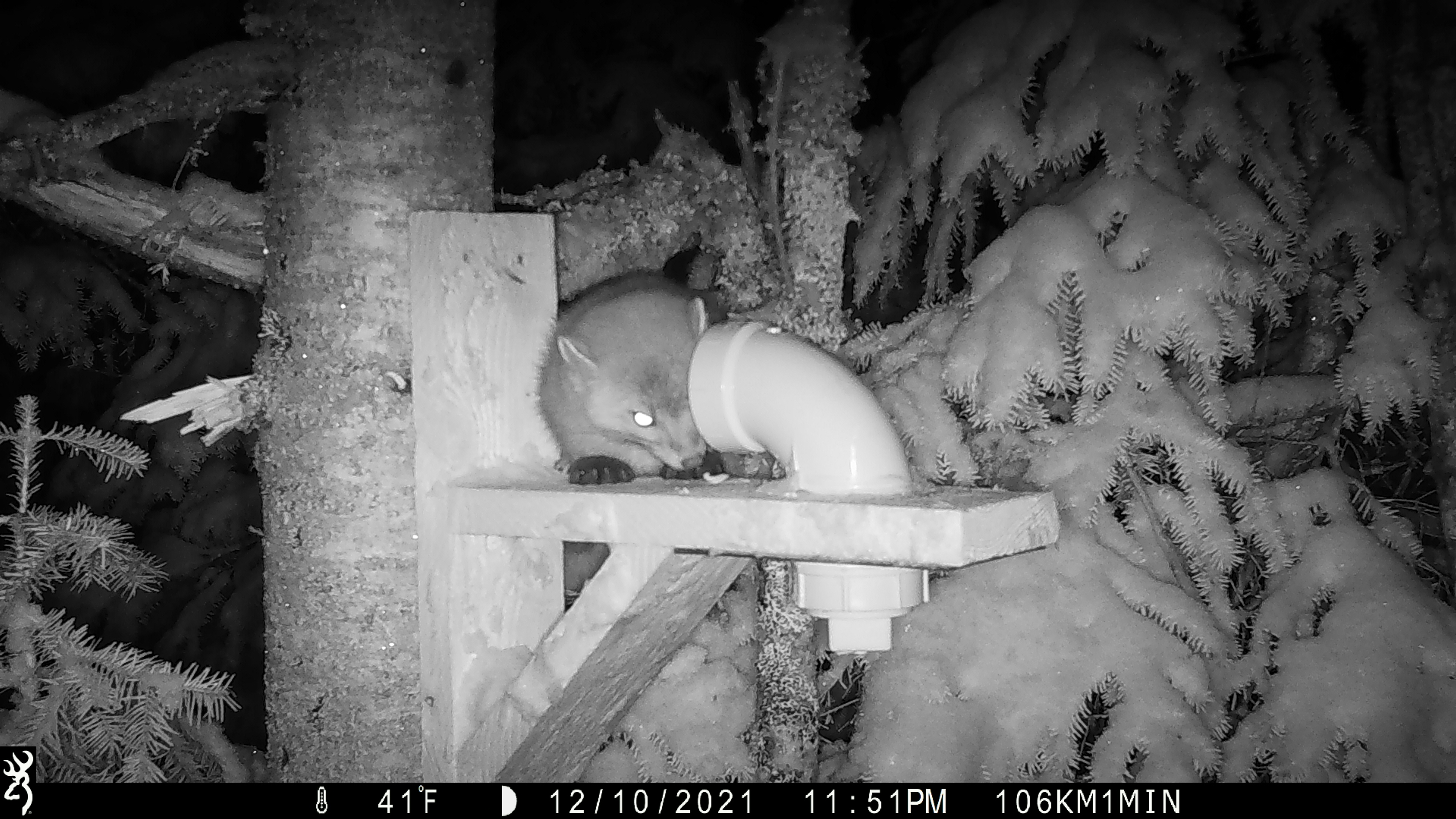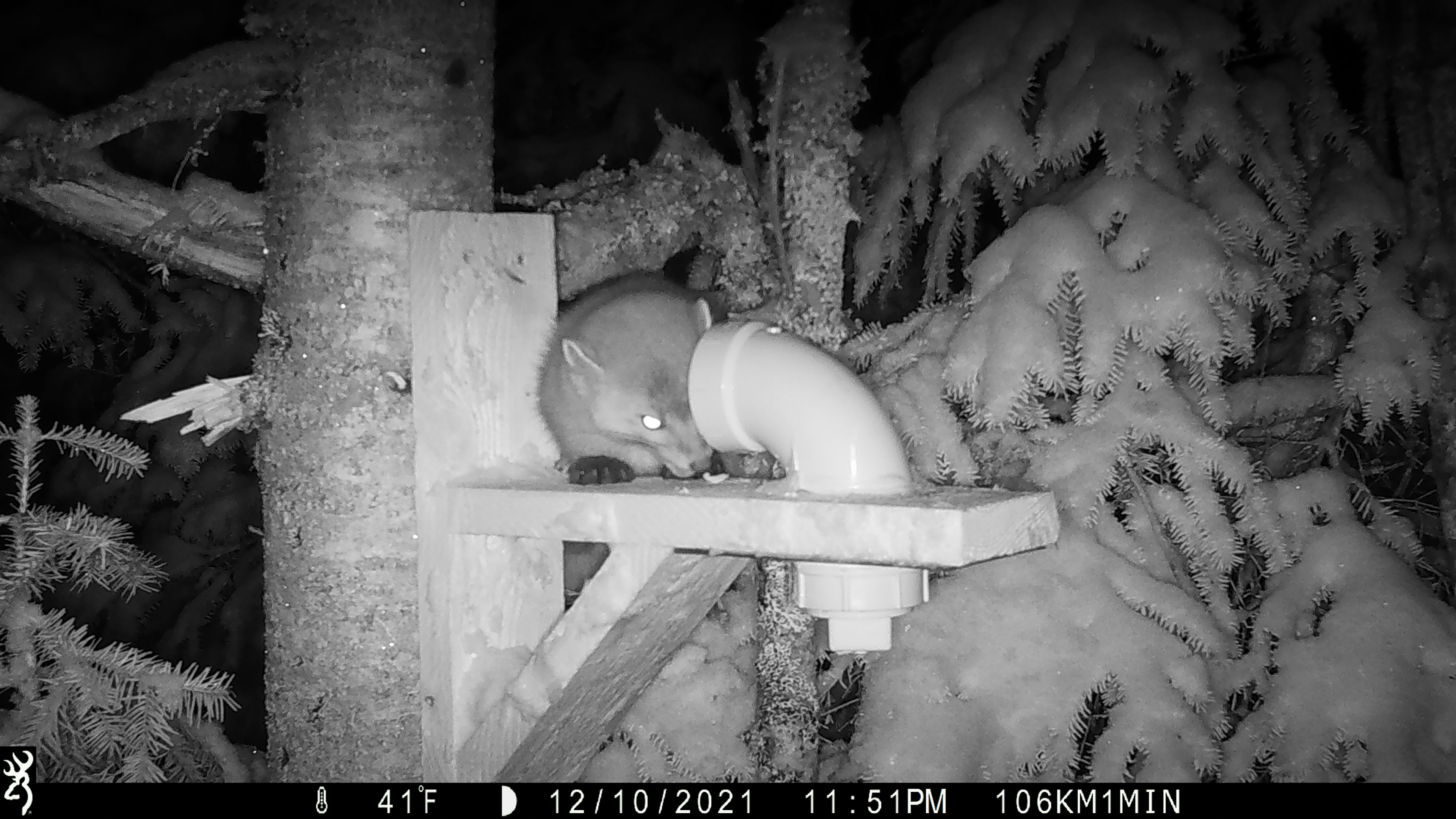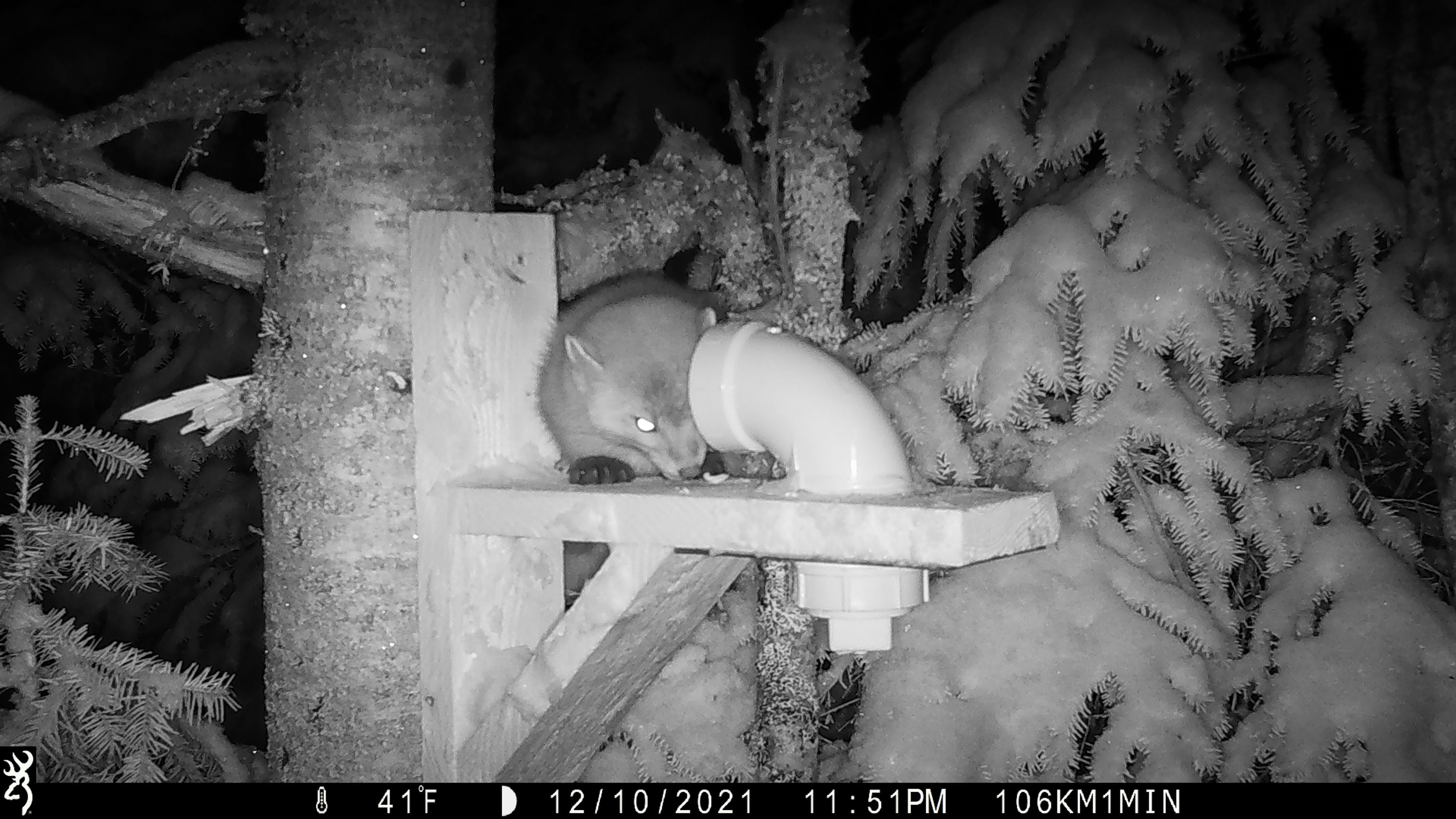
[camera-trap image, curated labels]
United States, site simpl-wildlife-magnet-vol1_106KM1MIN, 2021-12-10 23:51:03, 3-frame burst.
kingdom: Animalia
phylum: Chordata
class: Mammalia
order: Carnivora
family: Mustelidae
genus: Martes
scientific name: Martes americana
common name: american marten